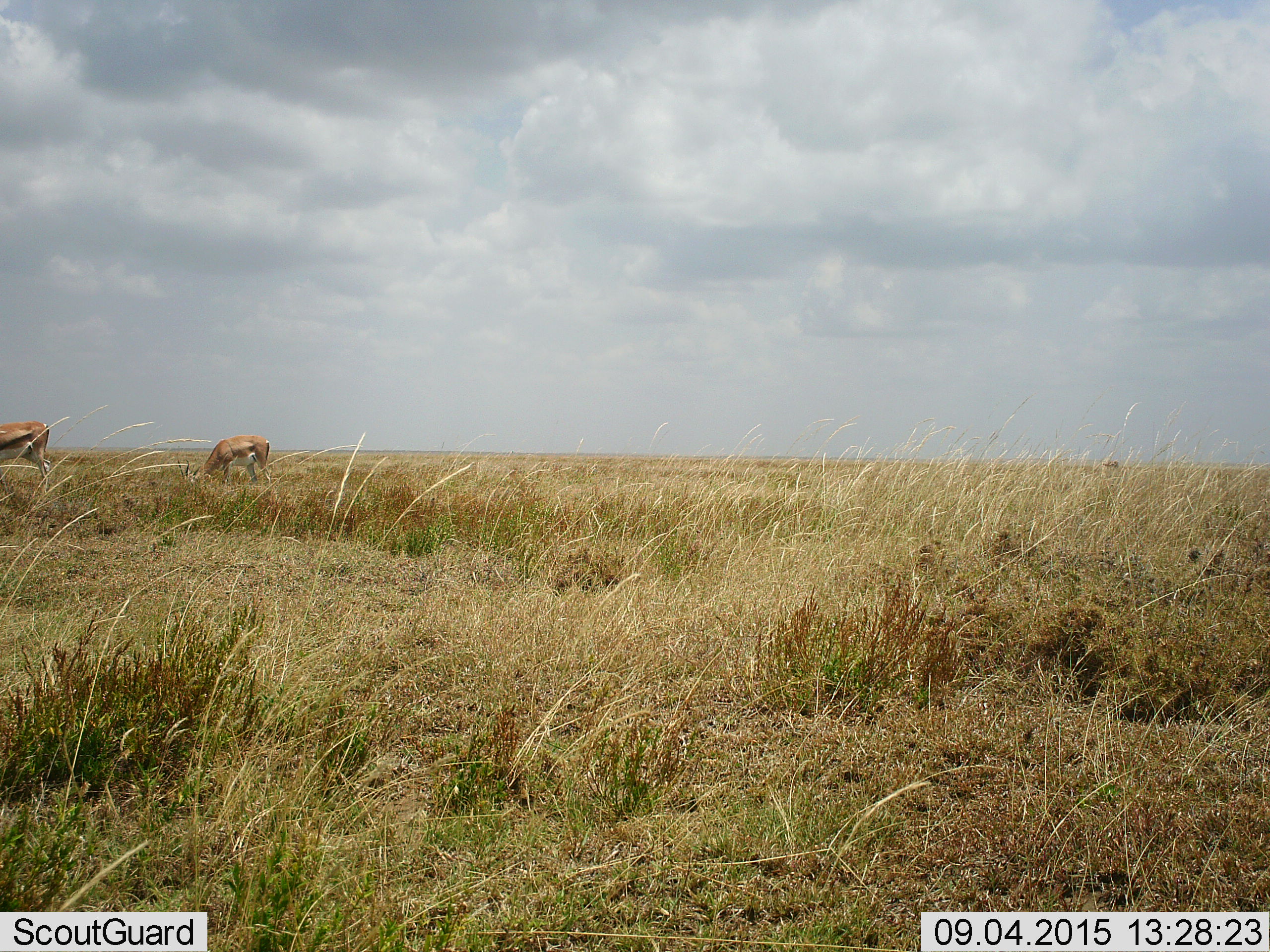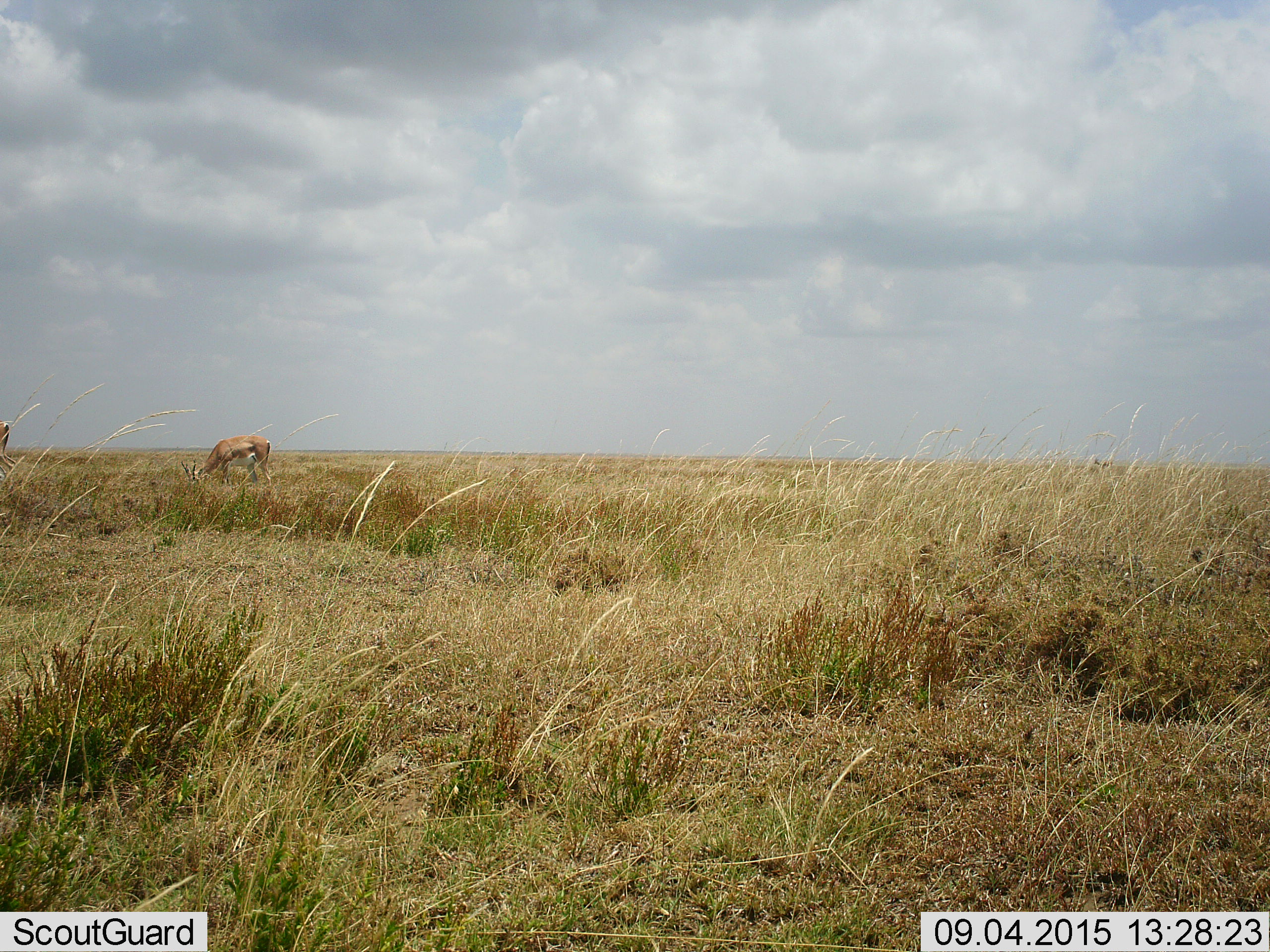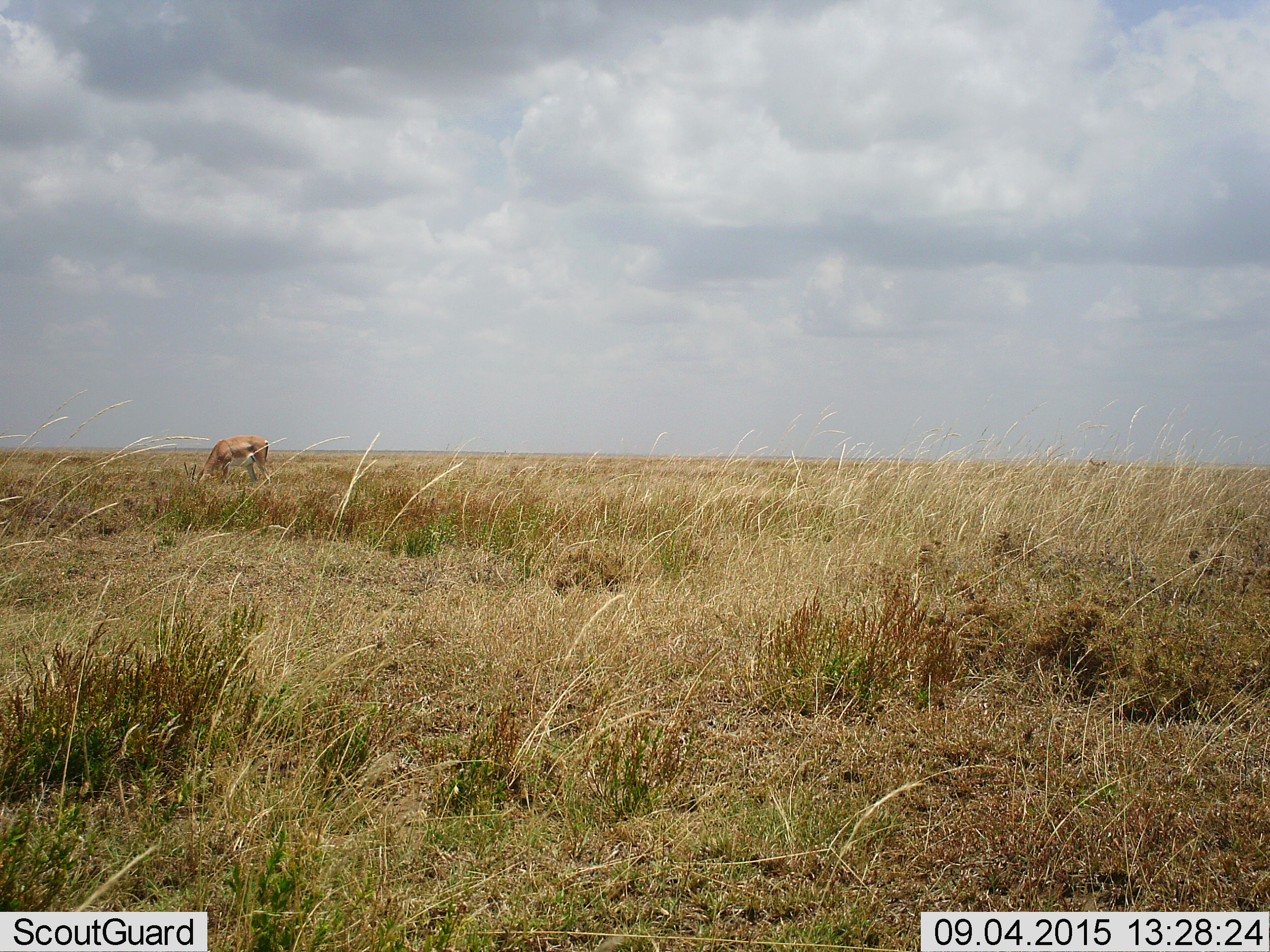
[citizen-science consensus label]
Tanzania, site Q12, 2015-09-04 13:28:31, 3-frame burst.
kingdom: Animalia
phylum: Chordata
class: Mammalia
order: Artiodactyla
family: Bovidae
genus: Nanger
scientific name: Nanger granti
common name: grant's gazelle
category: gazellegrants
Gazellegrants (grant's gazelle) (Nanger granti), count 3. Behavior (volunteer vote fractions): standing 50%, resting 0%, moving 67%, interacting 0%. Young present (vote fraction): 0%. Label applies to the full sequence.